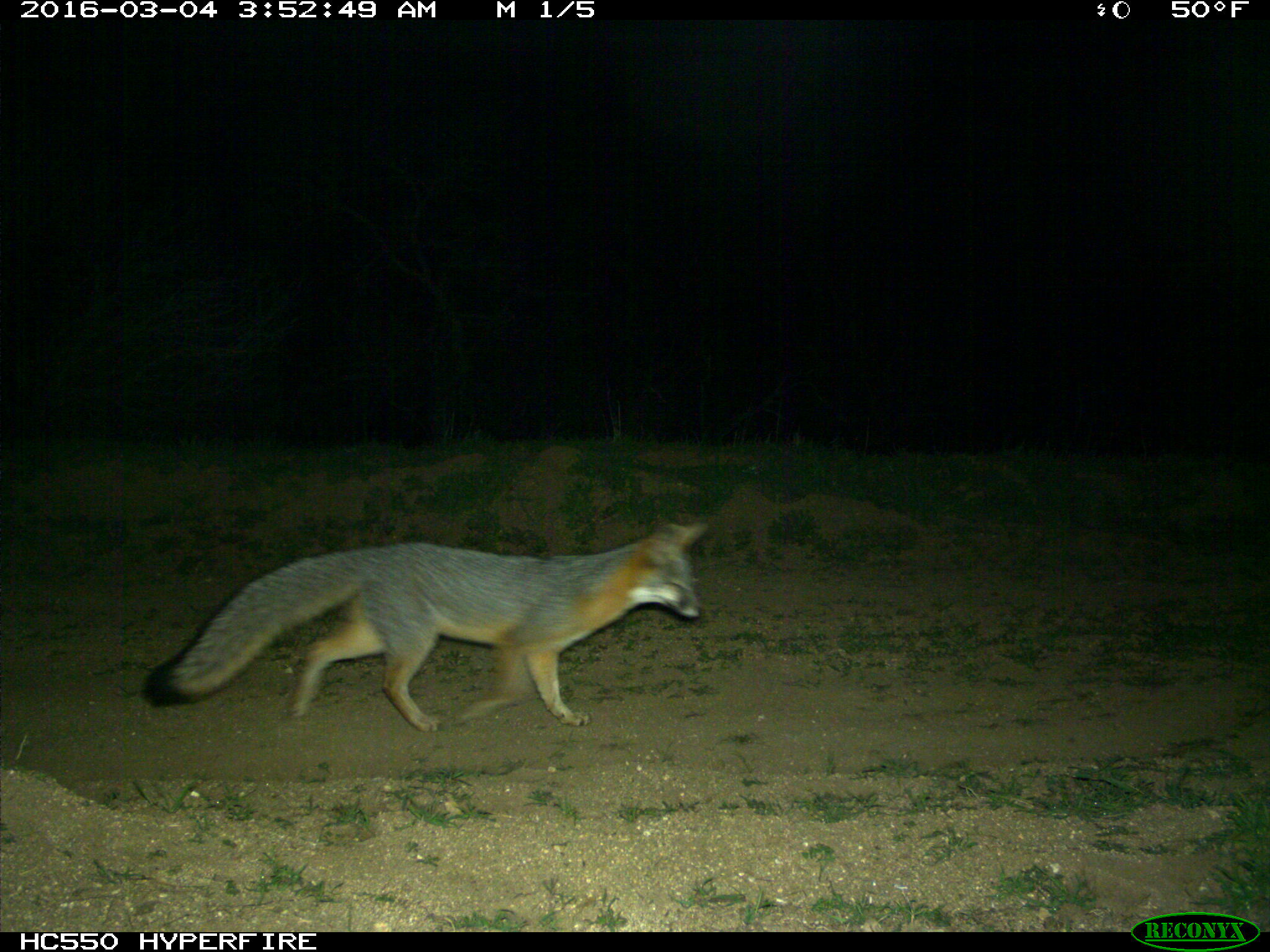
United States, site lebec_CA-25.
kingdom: Animalia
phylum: Chordata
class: Mammalia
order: Carnivora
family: Canidae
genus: Urocyon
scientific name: Urocyon cinereoargenteus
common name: gray fox